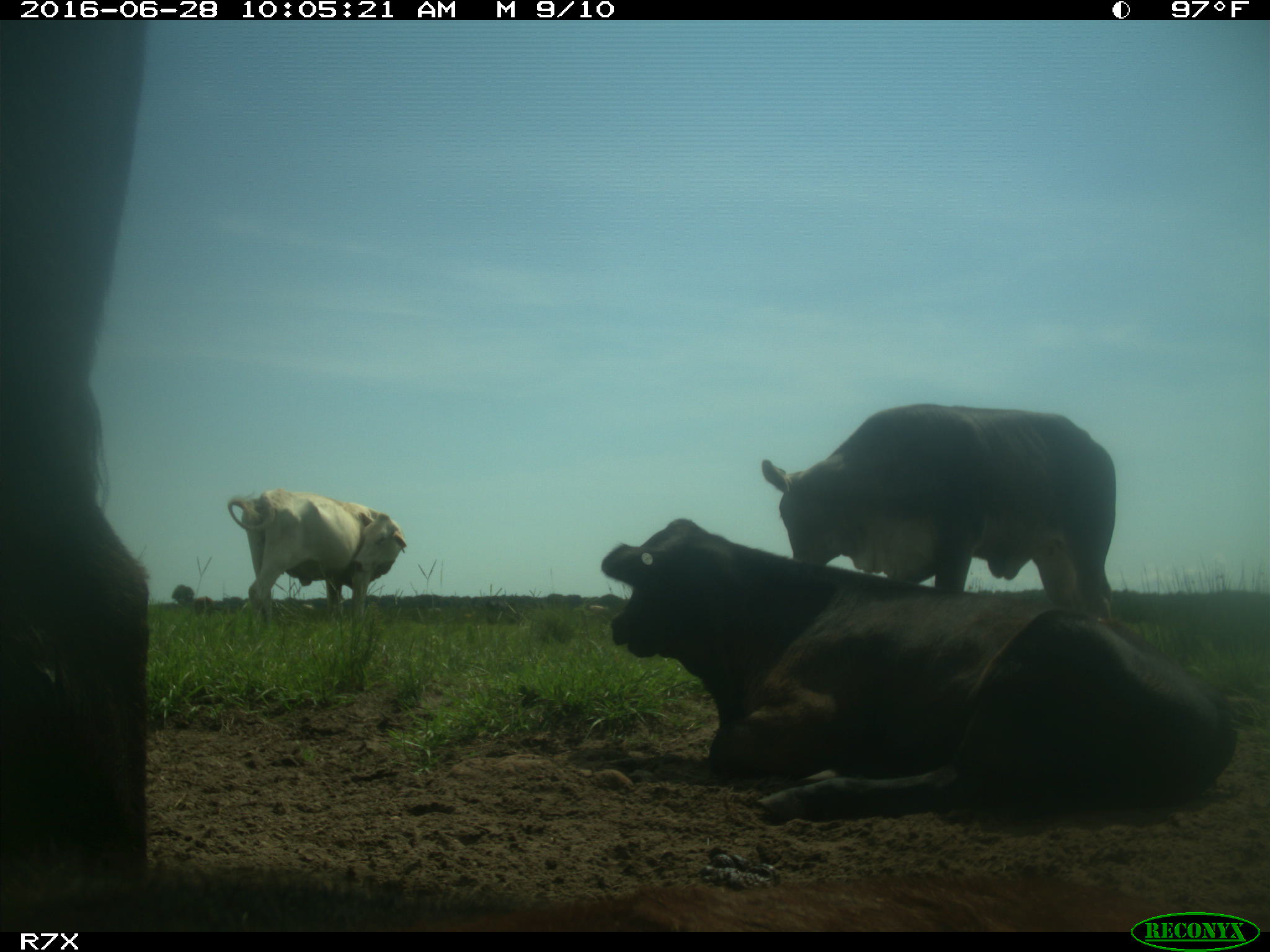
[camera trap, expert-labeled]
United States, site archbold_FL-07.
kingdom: Animalia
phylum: Chordata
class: Mammalia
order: Artiodactyla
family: Bovidae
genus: Bos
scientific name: Bos taurus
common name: domestic cow